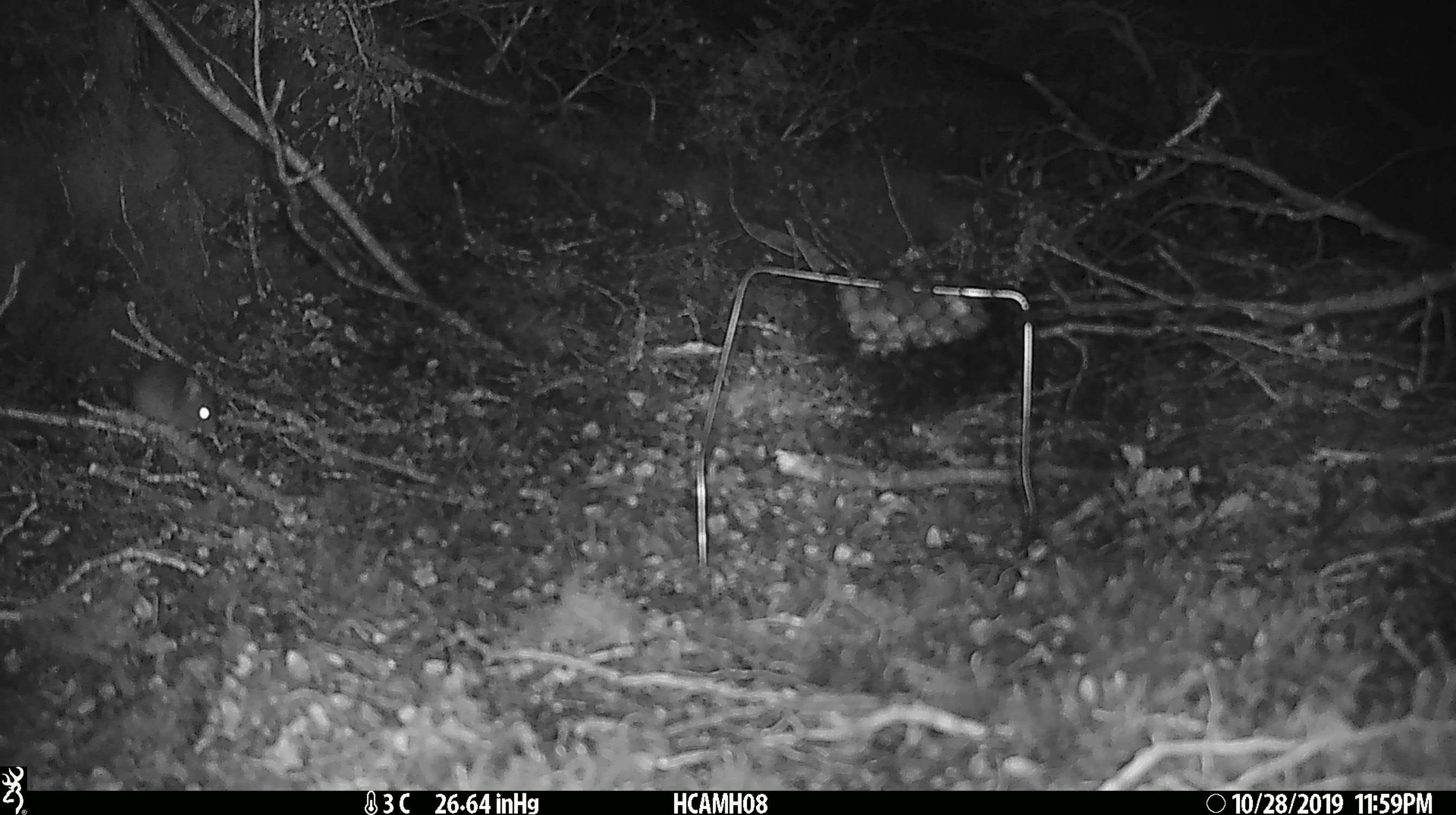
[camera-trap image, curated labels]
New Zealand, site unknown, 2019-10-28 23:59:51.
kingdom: Animalia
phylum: Chordata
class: Mammalia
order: Rodentia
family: Muridae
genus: Mus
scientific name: Mus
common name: mouse